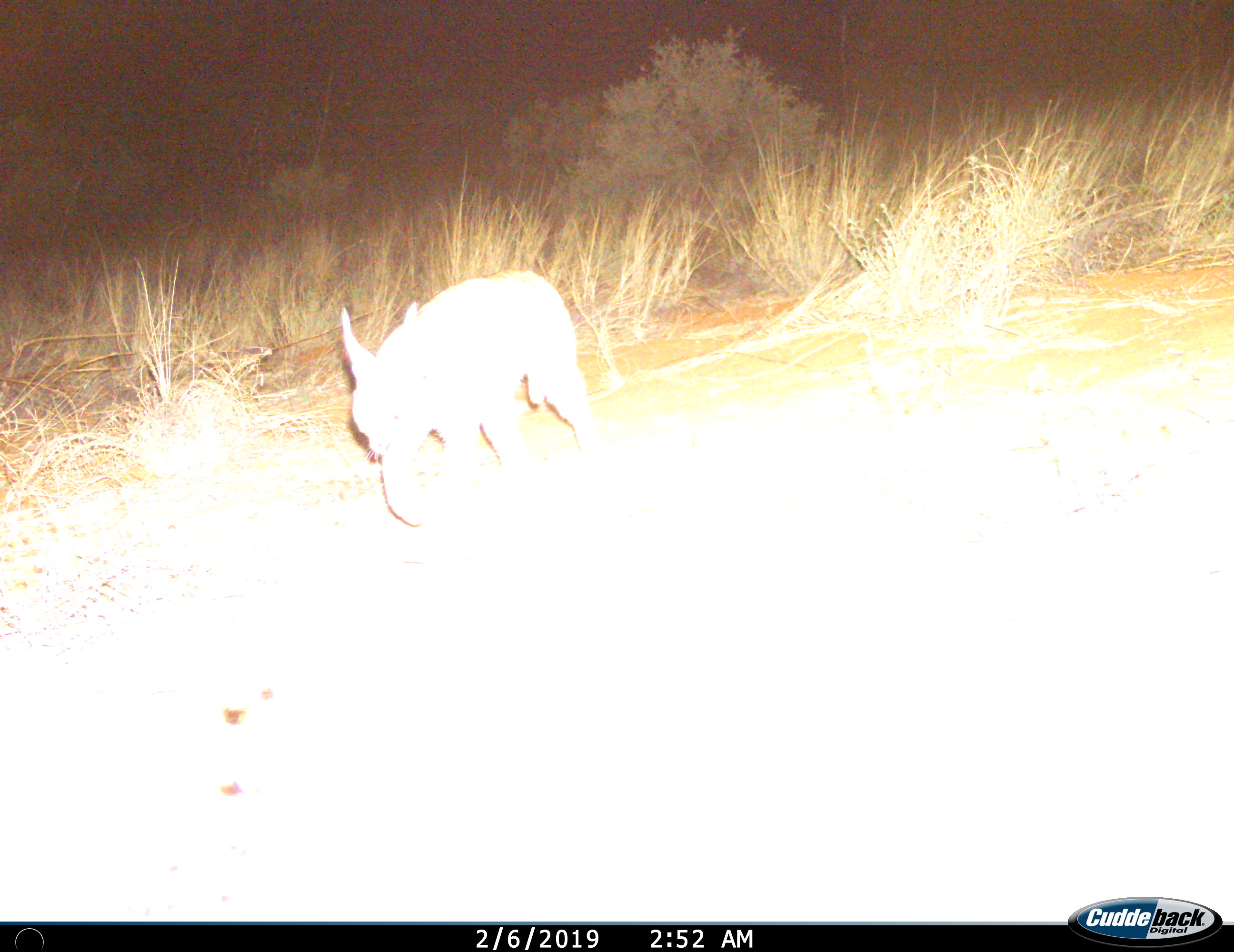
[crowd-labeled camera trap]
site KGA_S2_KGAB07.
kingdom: Animalia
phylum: Chordata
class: Mammalia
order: Carnivora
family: Felidae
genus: Caracal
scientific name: Caracal caracal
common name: caracal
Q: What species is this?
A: Caracal (Caracal caracal).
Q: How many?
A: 1.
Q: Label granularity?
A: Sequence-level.